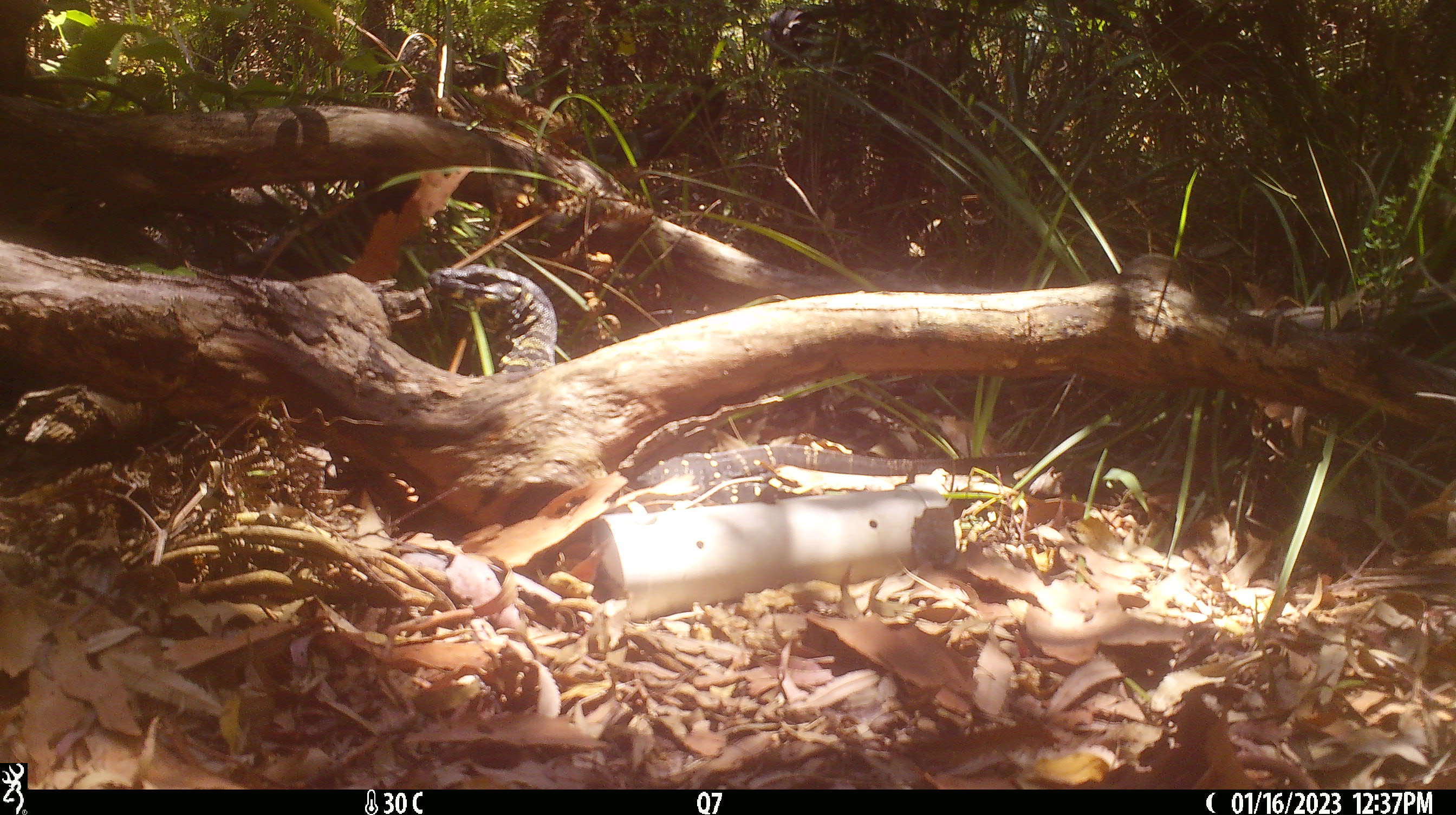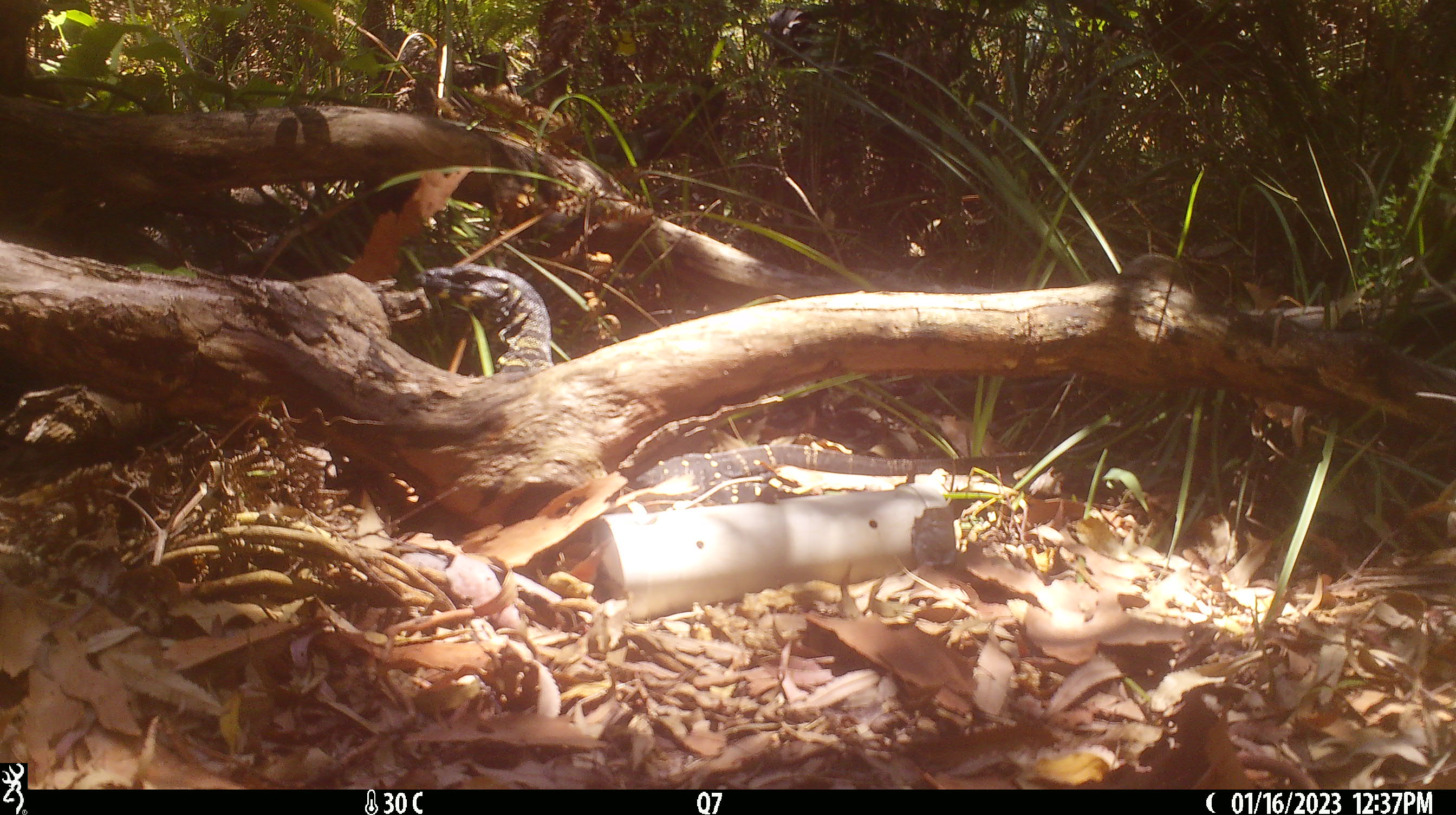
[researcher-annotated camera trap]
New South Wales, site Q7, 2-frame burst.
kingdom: Animalia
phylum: Chordata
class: Reptilia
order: Squamata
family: Varanidae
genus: Varanus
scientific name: Varanus varius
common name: lace monitor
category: goanna